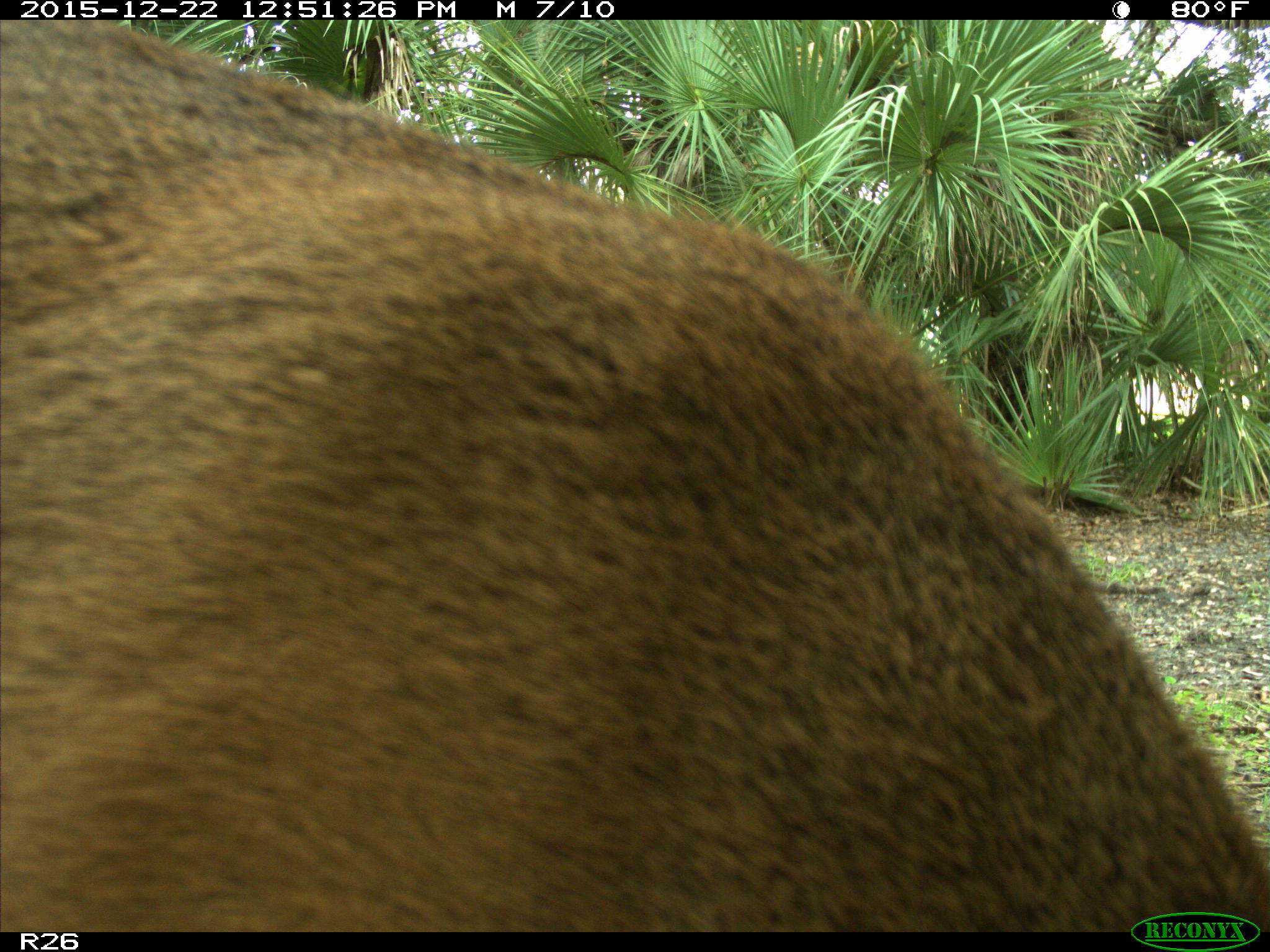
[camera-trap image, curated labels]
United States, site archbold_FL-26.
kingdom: Animalia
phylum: Chordata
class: Mammalia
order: Artiodactyla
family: Cervidae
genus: Odocoileus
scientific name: Odocoileus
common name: deer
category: unidentified deer